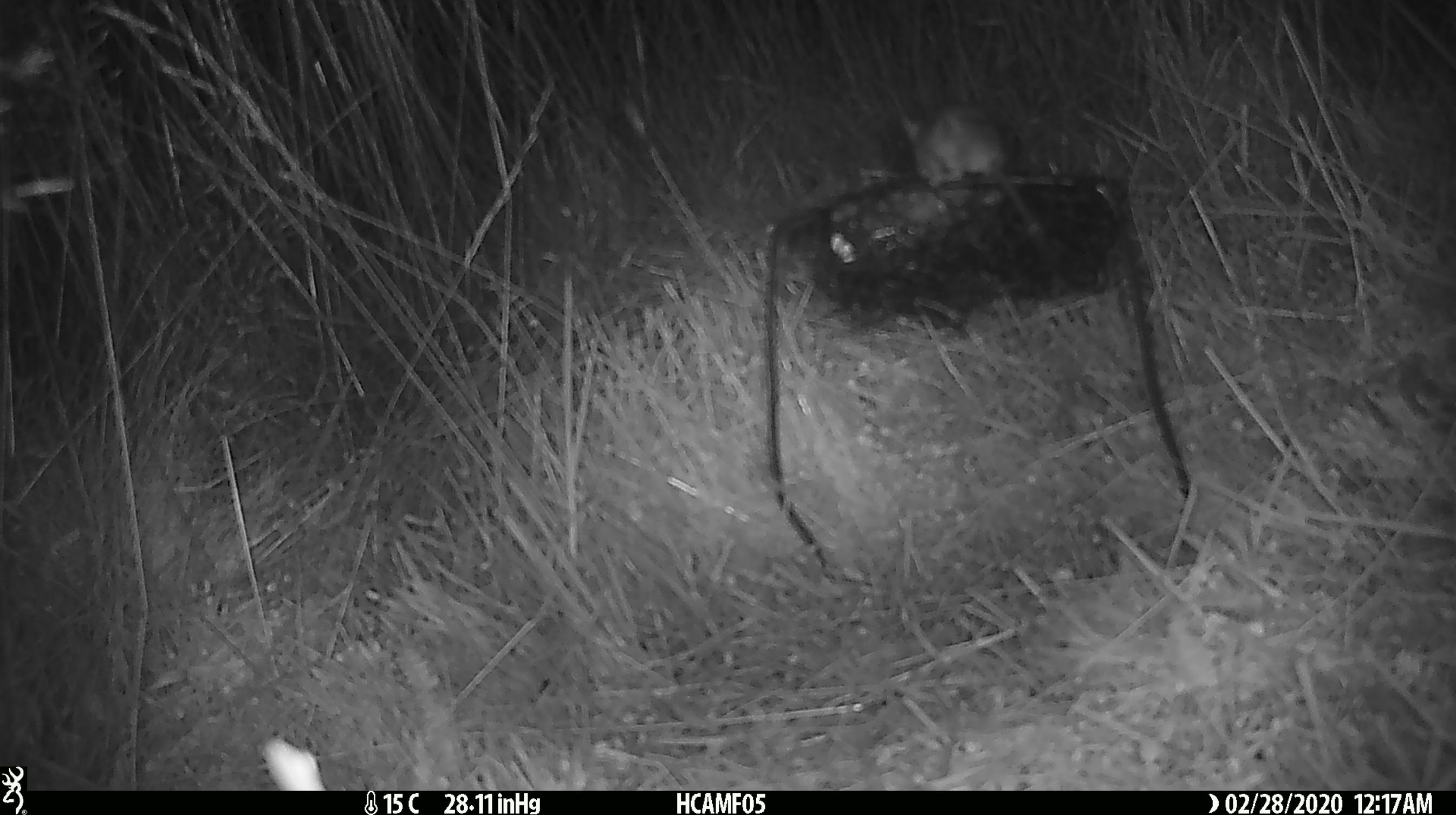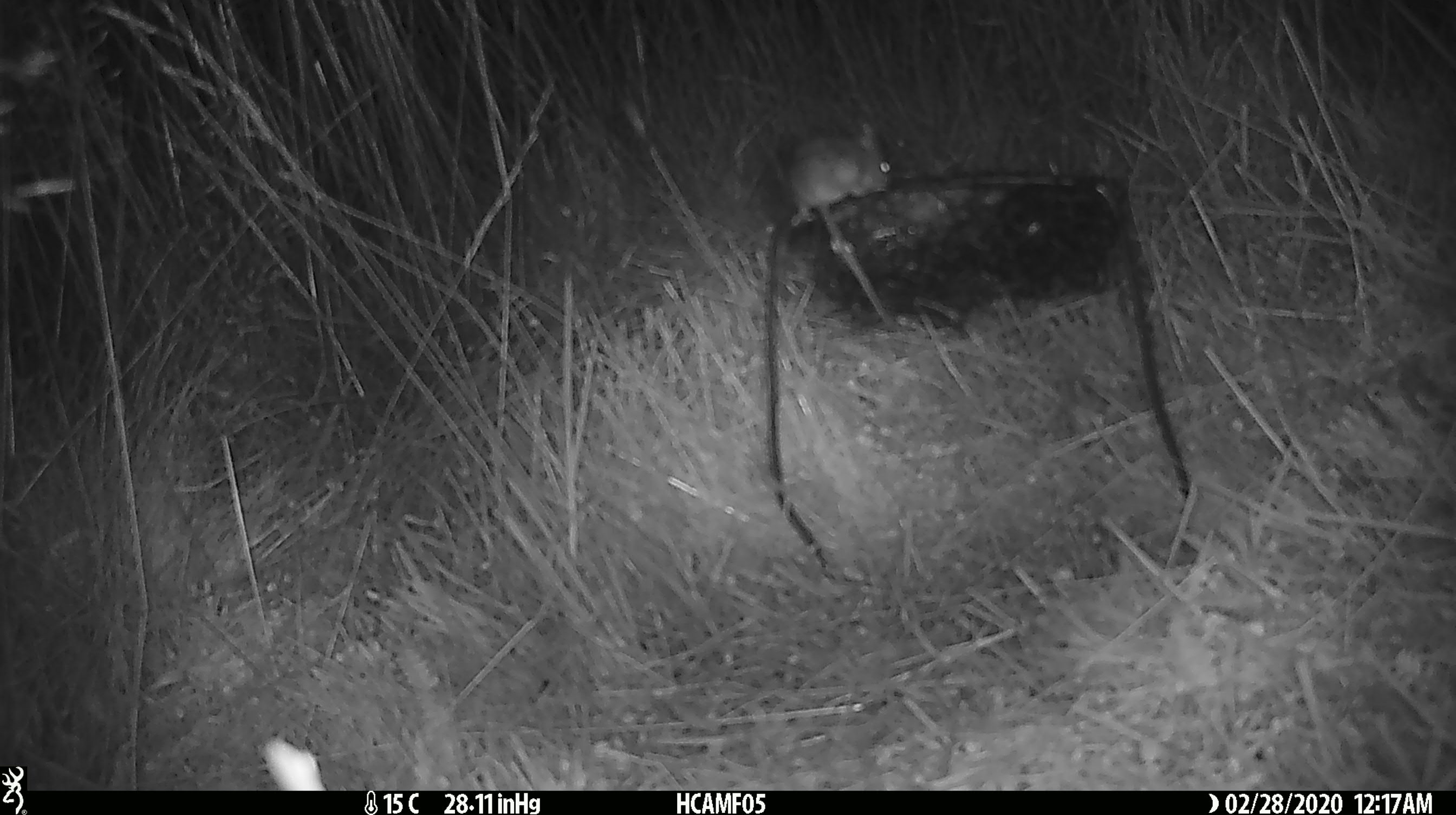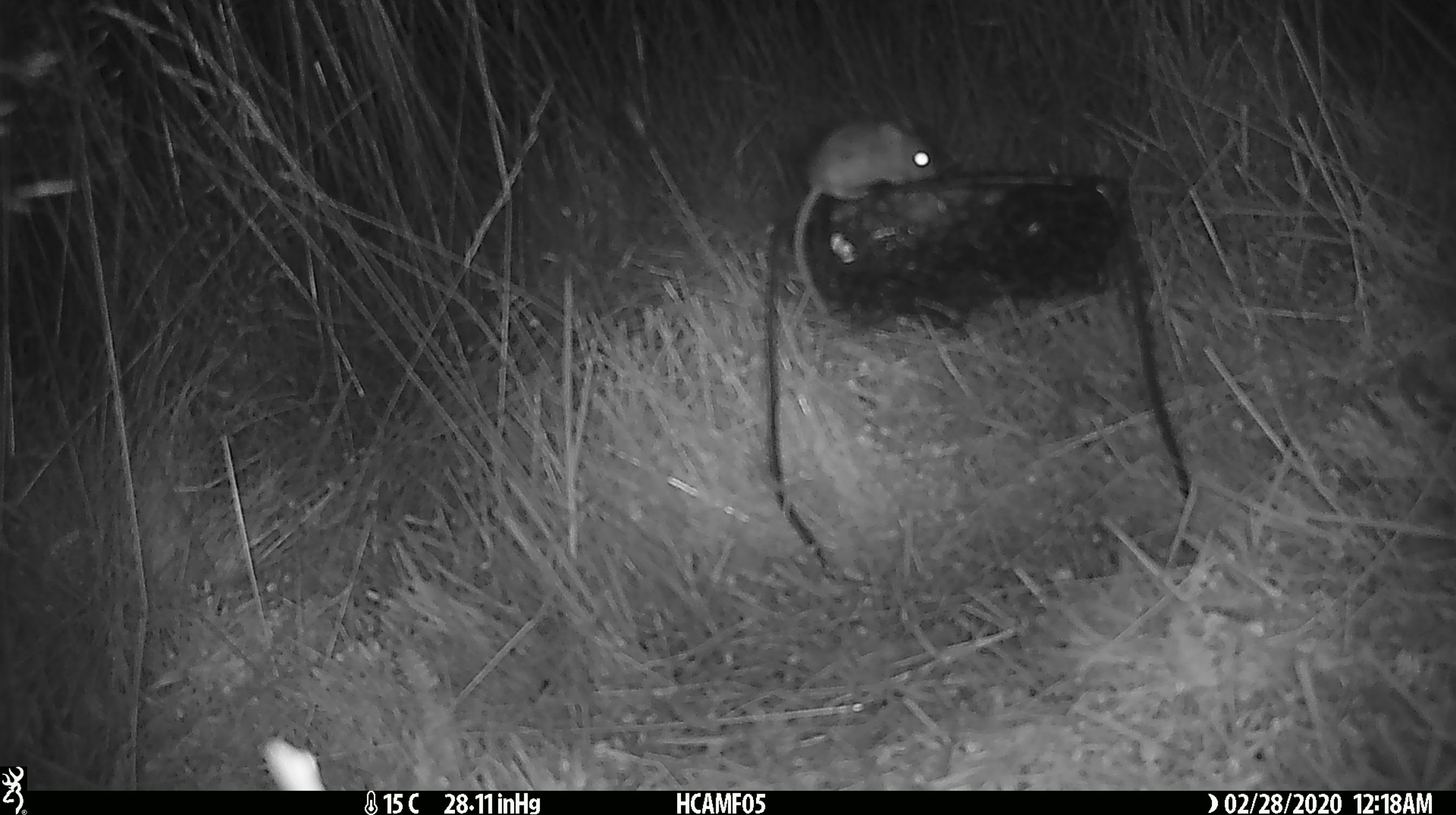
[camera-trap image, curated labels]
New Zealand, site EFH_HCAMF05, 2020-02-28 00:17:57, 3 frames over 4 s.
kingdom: Animalia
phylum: Chordata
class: Mammalia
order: Rodentia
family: Muridae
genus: Mus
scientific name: Mus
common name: mouse